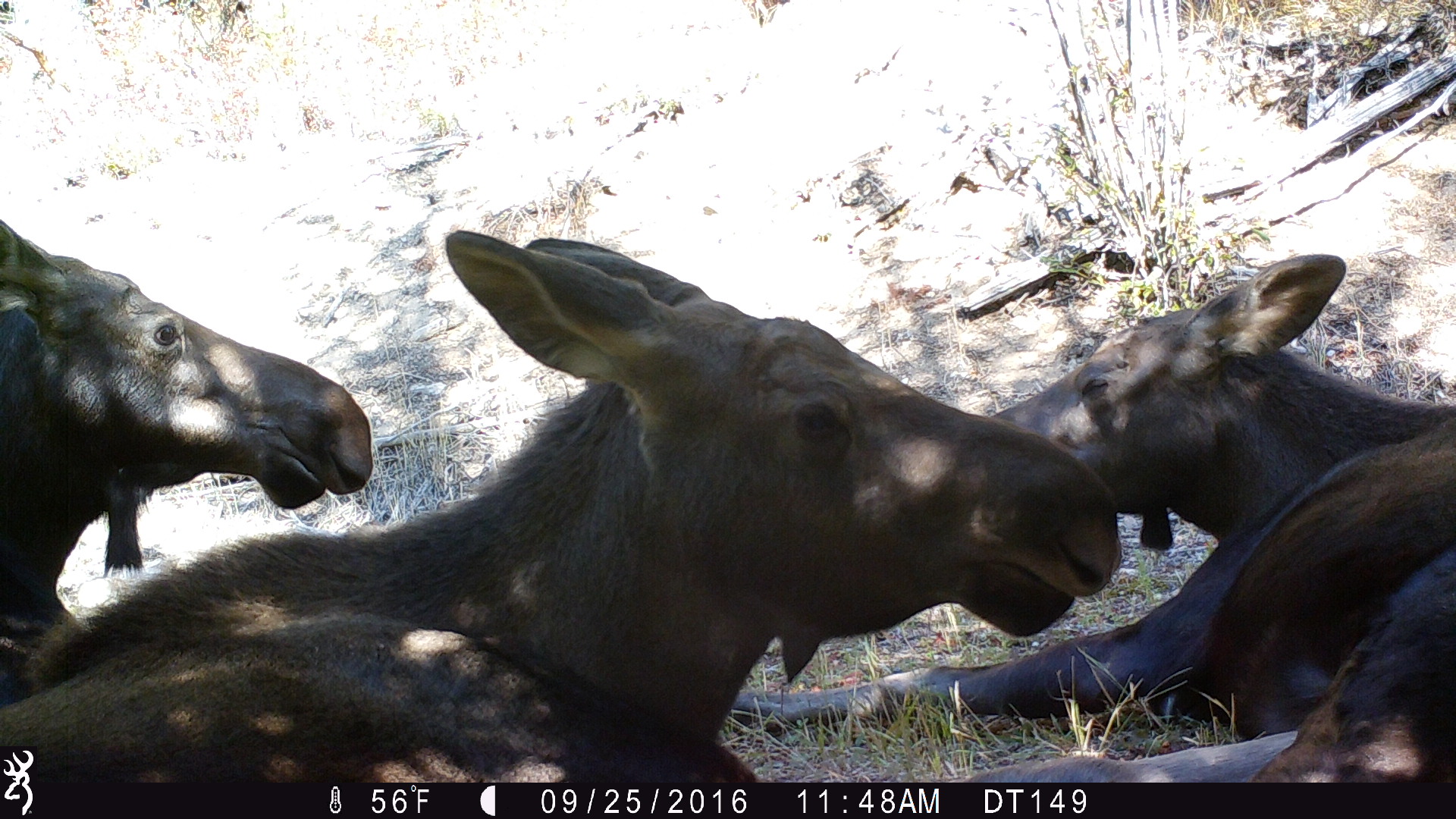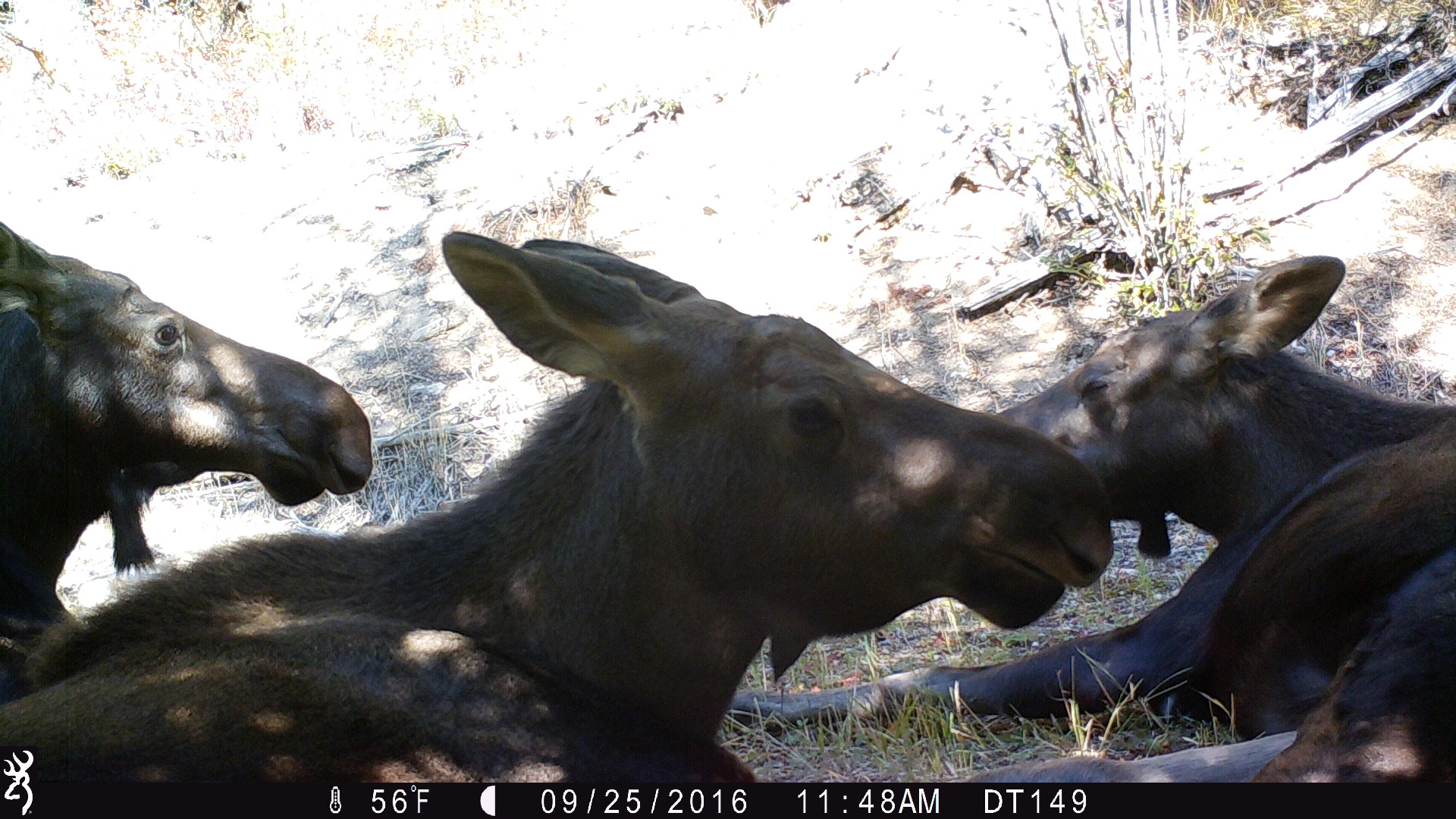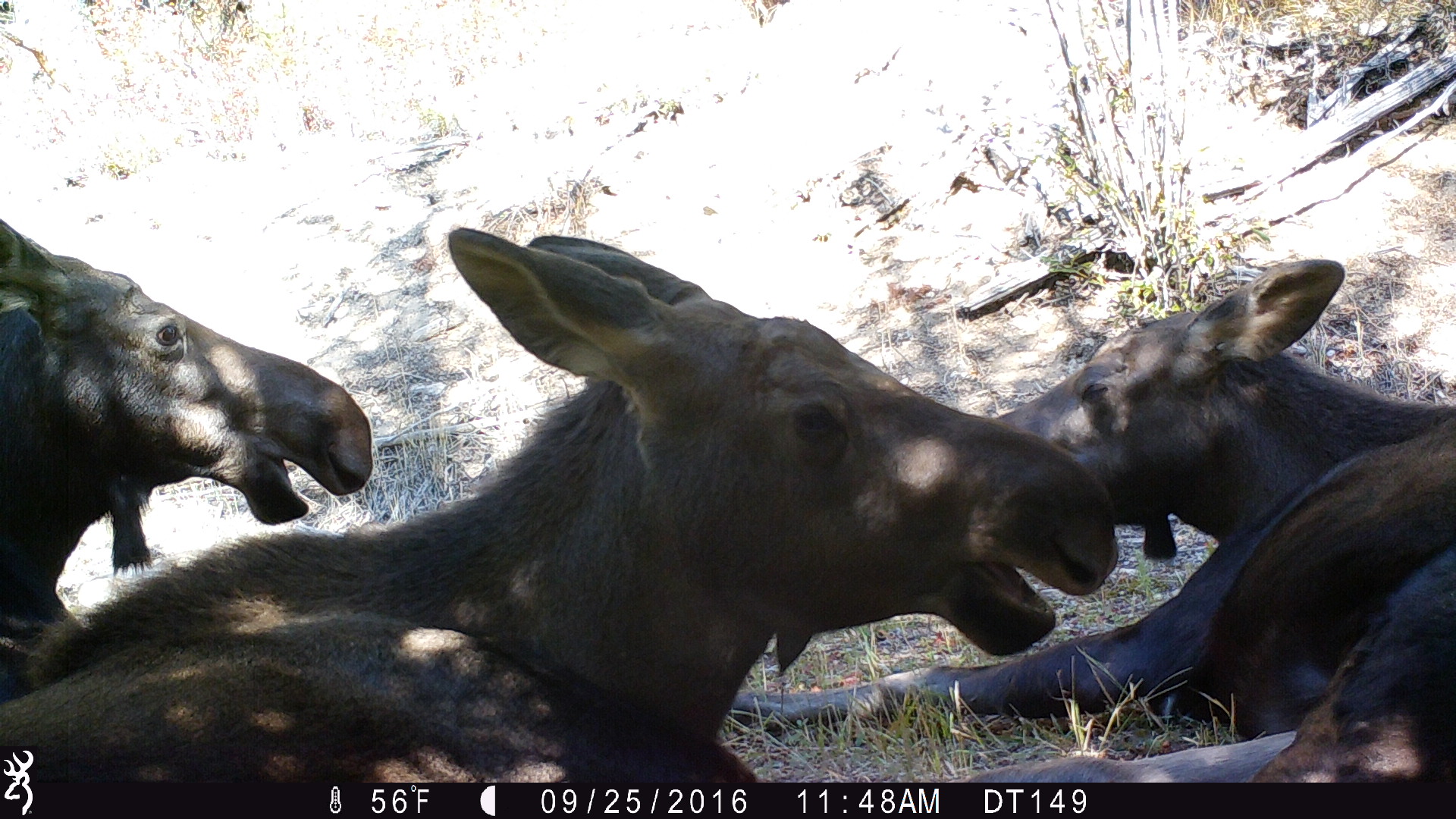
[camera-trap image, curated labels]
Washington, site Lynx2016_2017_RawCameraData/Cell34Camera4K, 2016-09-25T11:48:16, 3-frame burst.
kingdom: Animalia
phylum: Chordata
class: Mammalia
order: Artiodactyla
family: Cervidae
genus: Alces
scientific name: Alces alces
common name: moose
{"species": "Alces alces (moose)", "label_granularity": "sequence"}